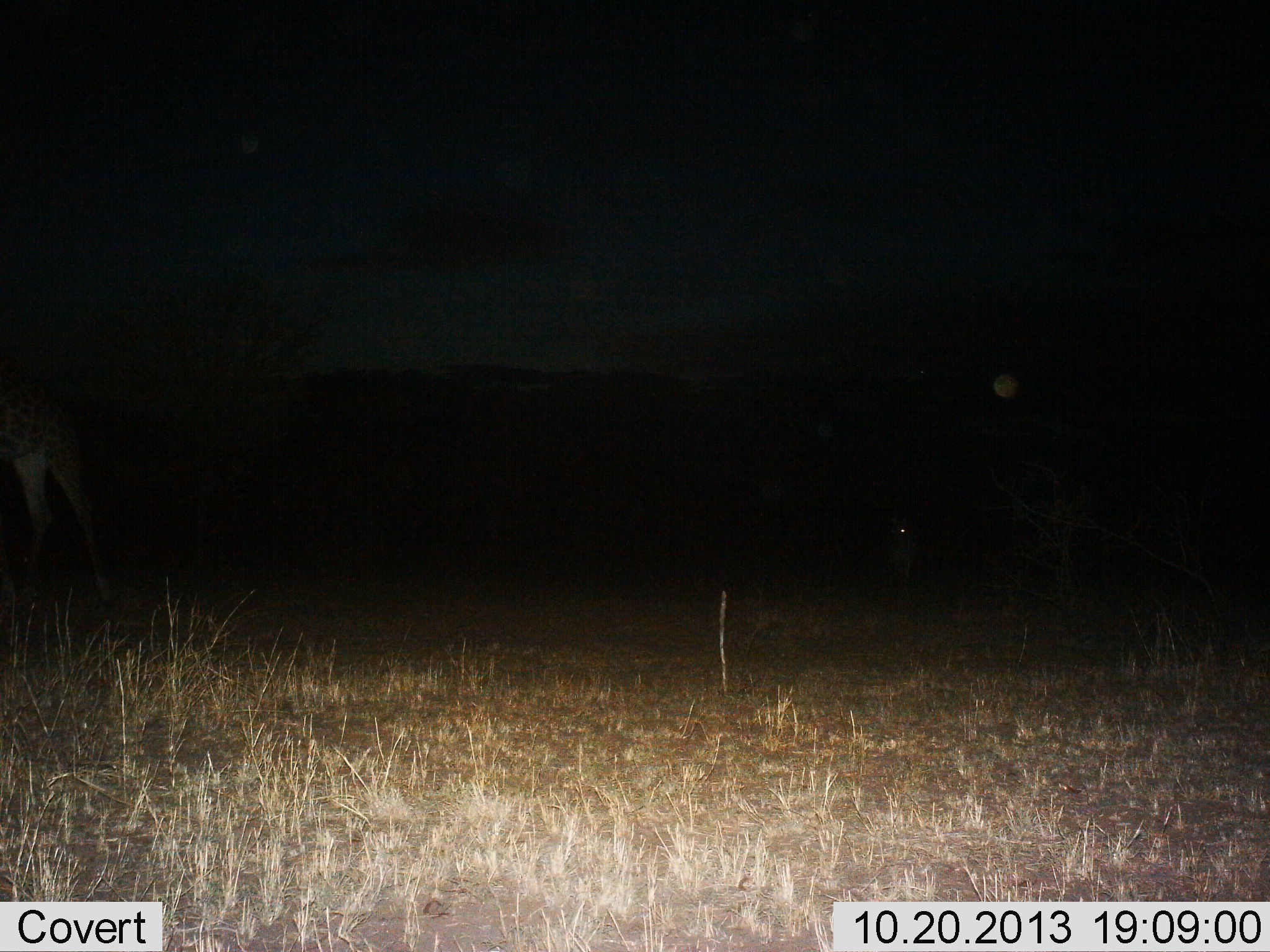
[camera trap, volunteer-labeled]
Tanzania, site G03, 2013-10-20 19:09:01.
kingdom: Animalia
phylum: Chordata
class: Mammalia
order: Artiodactyla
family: Giraffidae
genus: Giraffa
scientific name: Giraffa camelopardalis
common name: giraffe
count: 1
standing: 64%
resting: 0%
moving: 36%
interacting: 0%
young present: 9%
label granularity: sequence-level